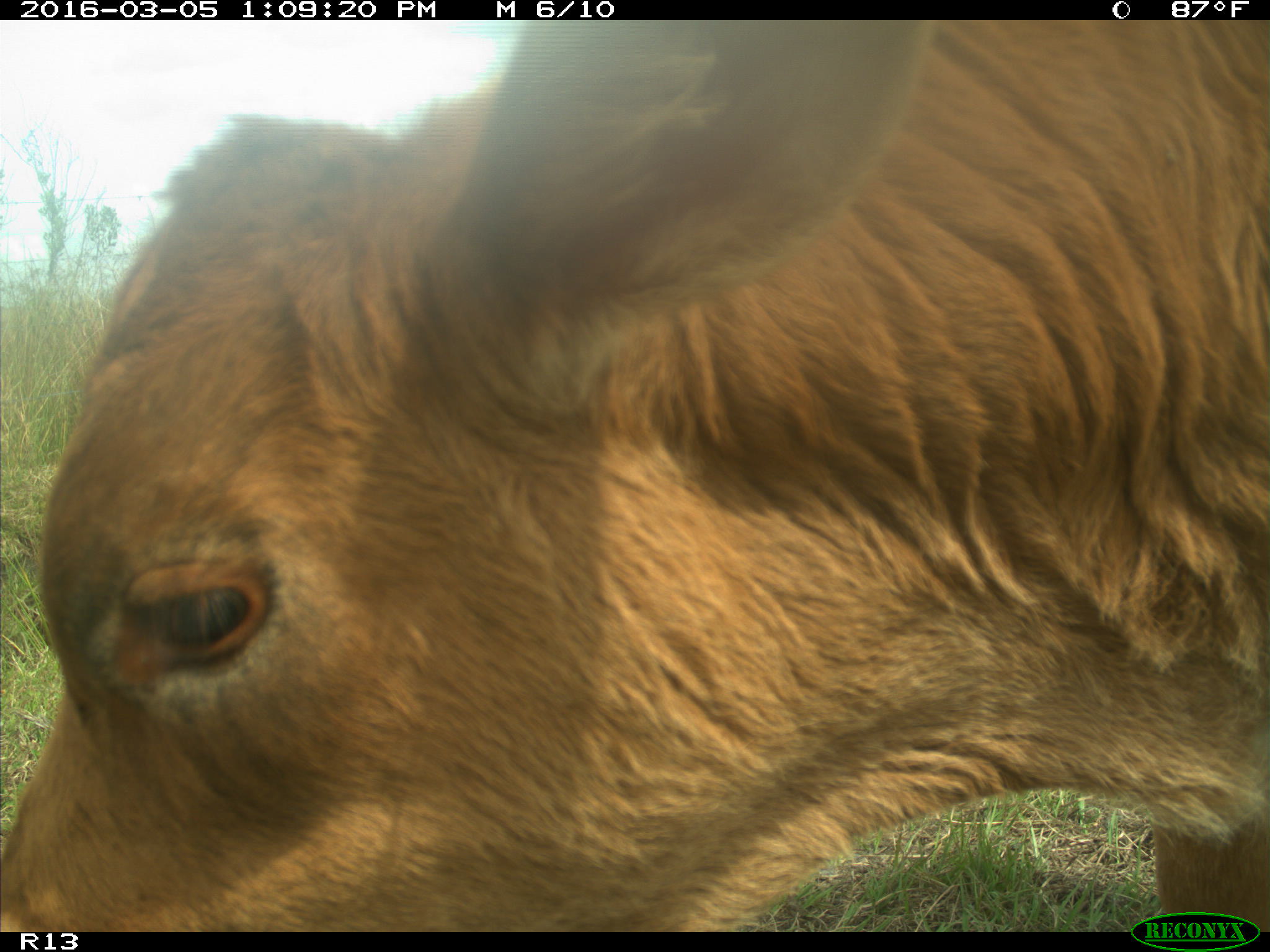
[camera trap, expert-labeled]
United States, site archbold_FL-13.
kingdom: Animalia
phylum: Chordata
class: Mammalia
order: Artiodactyla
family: Bovidae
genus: Bos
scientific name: Bos taurus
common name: domestic cow